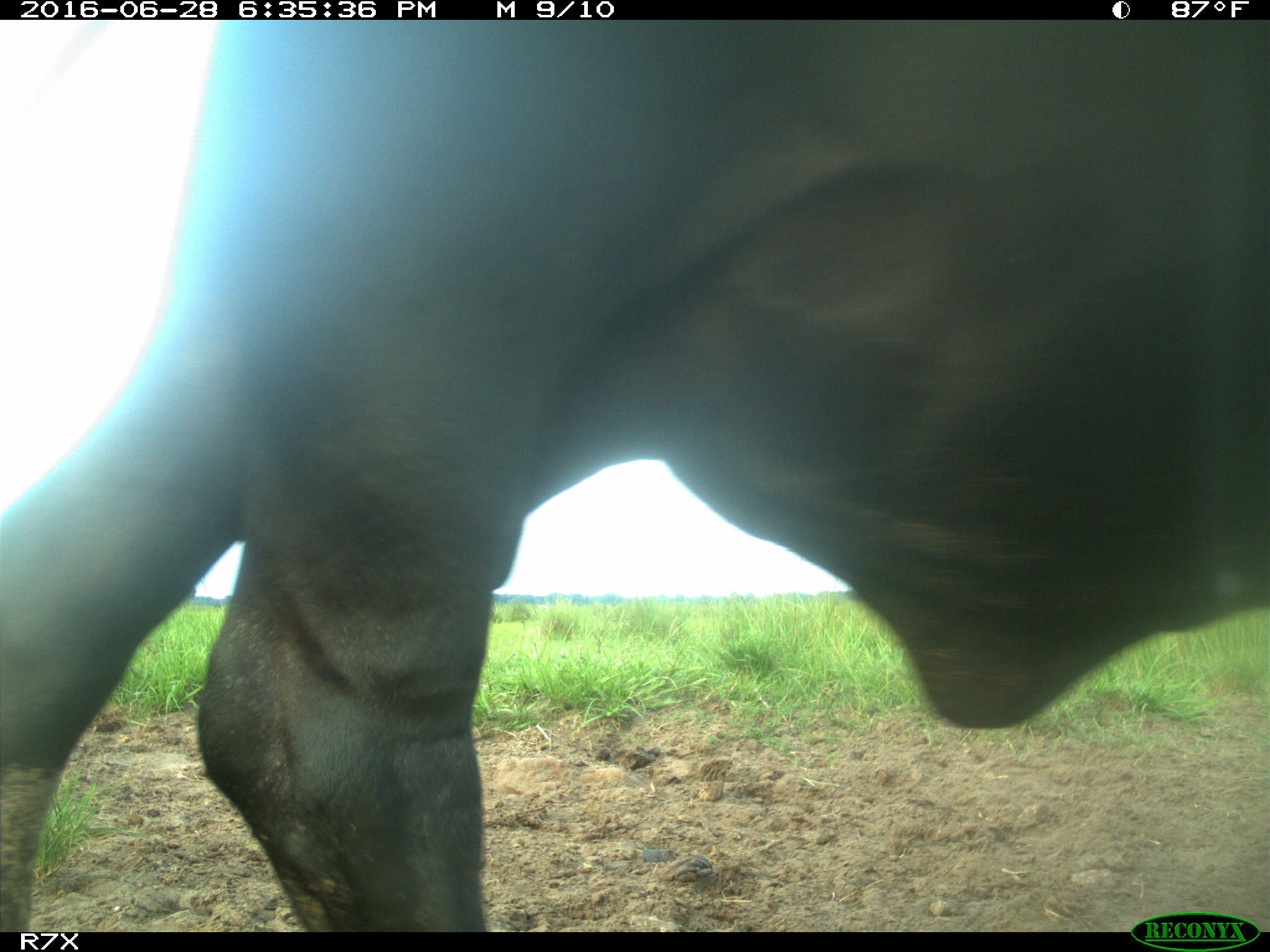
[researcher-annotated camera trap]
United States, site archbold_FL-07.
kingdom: Animalia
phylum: Chordata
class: Mammalia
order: Artiodactyla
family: Bovidae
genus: Bos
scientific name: Bos taurus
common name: domestic cow